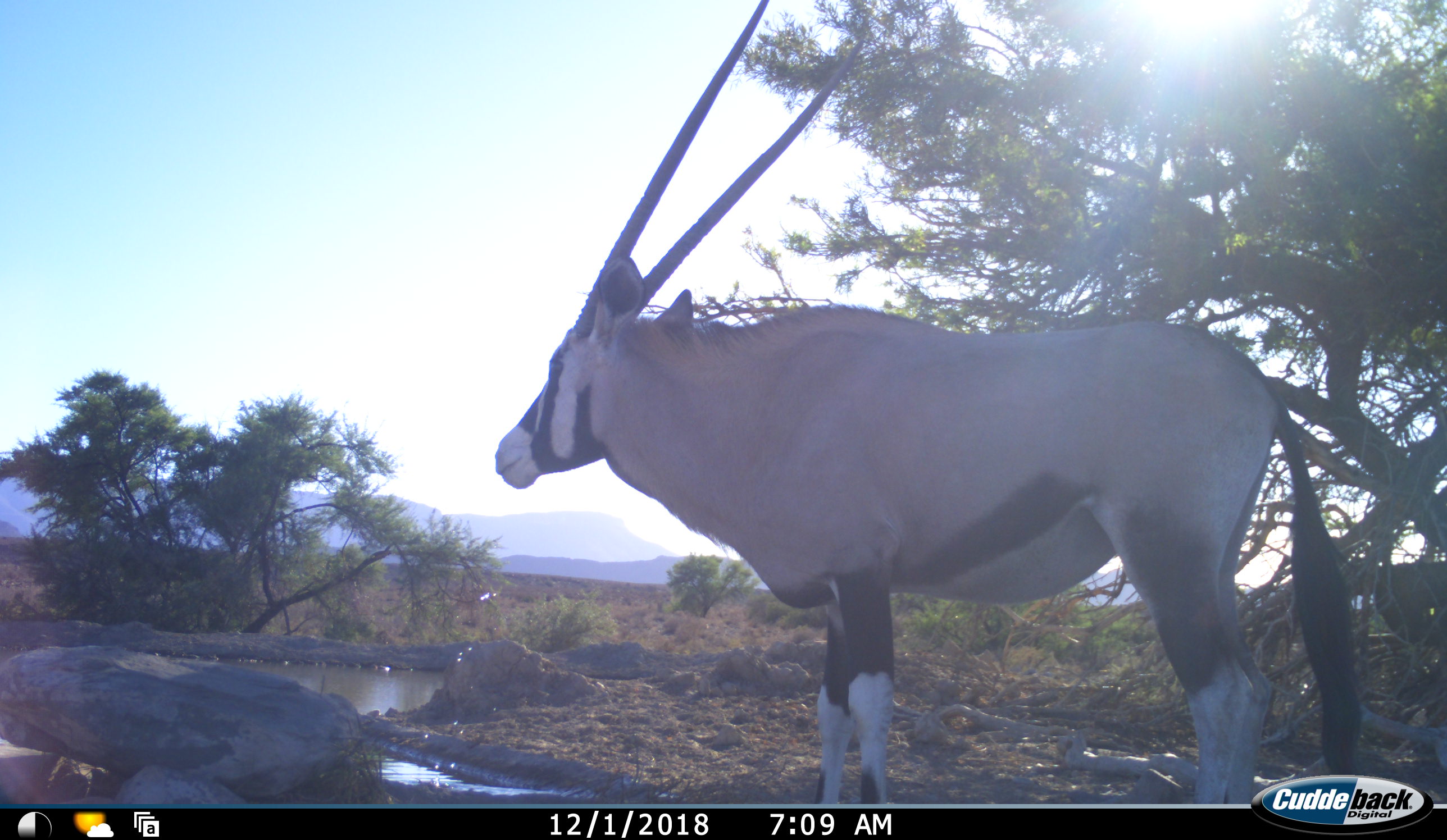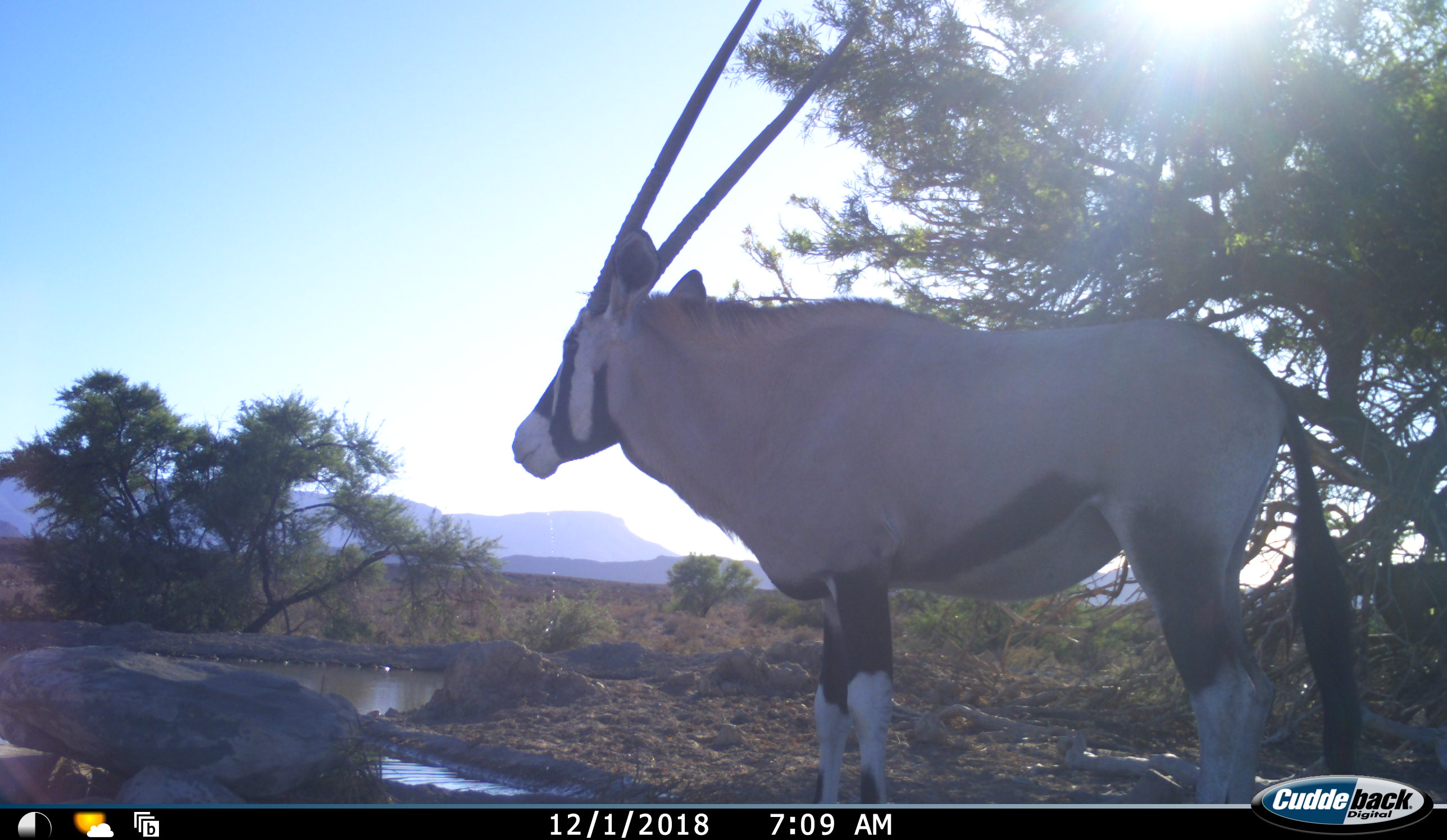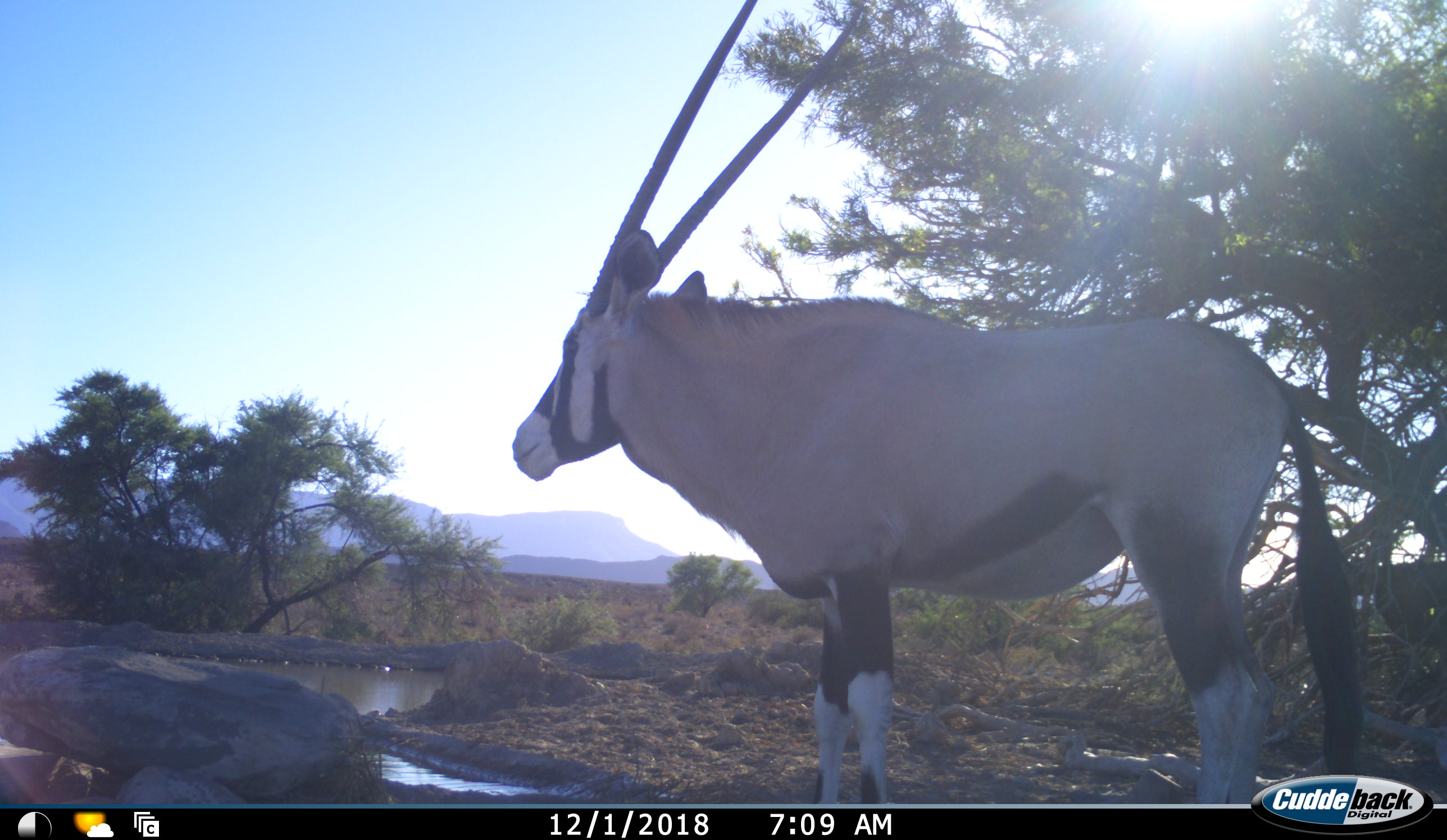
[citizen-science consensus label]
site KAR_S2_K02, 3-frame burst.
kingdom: Animalia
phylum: Chordata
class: Mammalia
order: Artiodactyla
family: Bovidae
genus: Oryx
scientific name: Oryx gazella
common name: gemsbok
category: oryx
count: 1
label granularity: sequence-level